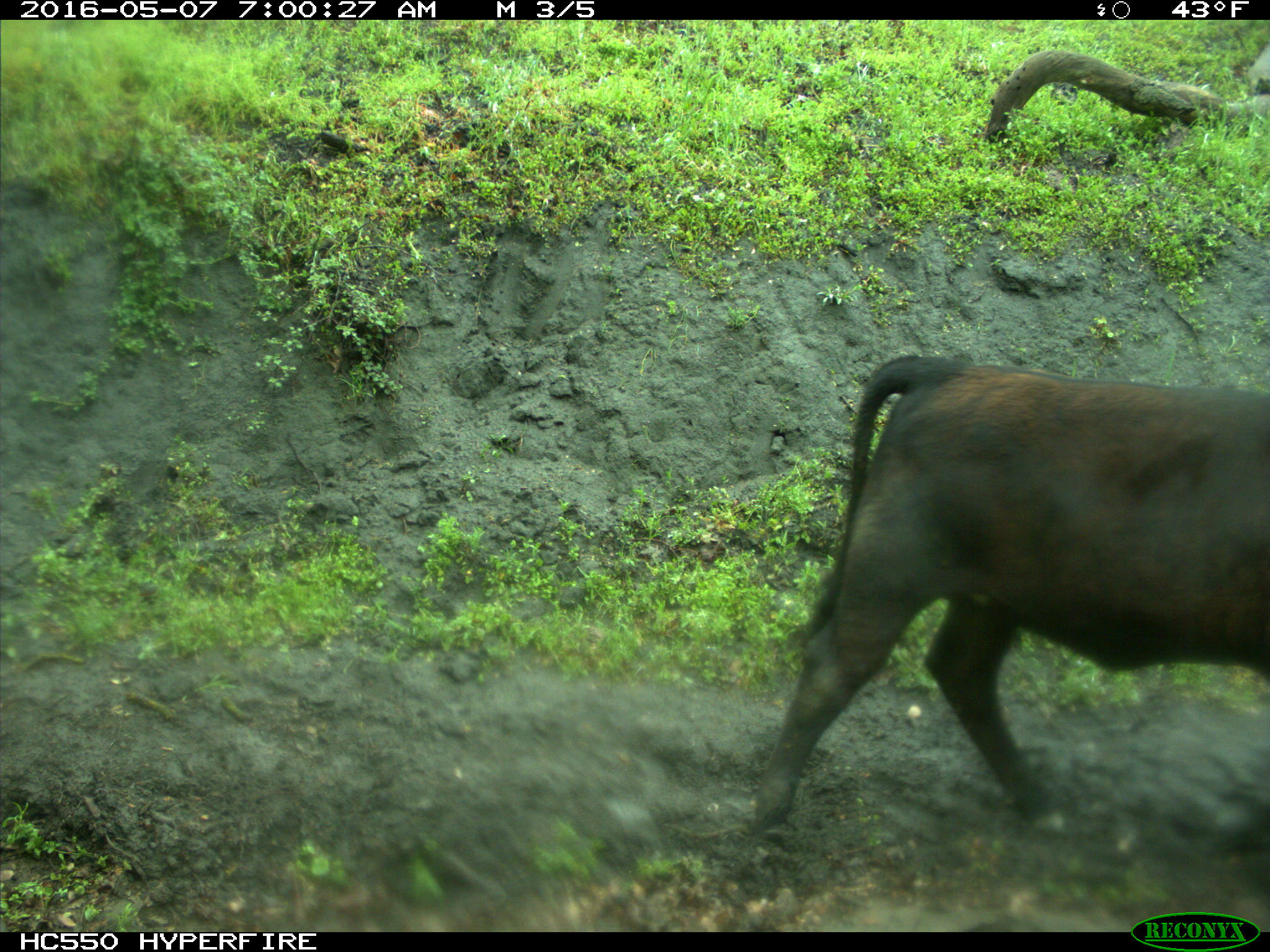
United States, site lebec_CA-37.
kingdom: Animalia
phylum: Chordata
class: Mammalia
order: Artiodactyla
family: Bovidae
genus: Bos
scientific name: Bos taurus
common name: domestic cow